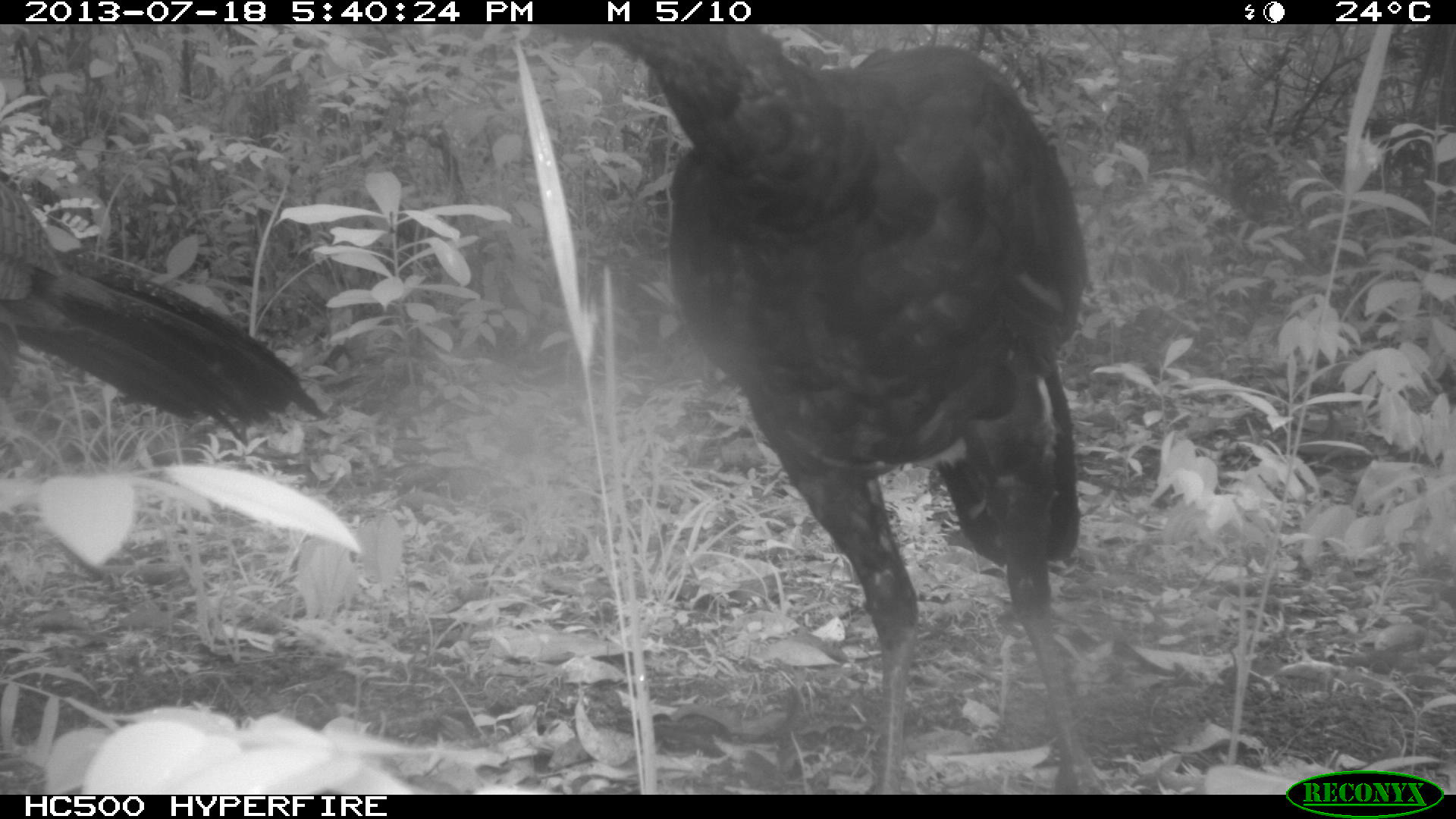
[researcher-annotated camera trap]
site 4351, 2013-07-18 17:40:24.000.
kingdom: Animalia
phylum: Chordata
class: Aves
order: Galliformes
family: Cracidae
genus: Crax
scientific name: Crax rubra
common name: great curassow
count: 3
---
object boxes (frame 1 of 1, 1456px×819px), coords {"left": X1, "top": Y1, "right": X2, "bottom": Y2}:
crax rubra: {"left": 577, "top": 27, "right": 1105, "bottom": 791}; {"left": 2, "top": 168, "right": 330, "bottom": 451}